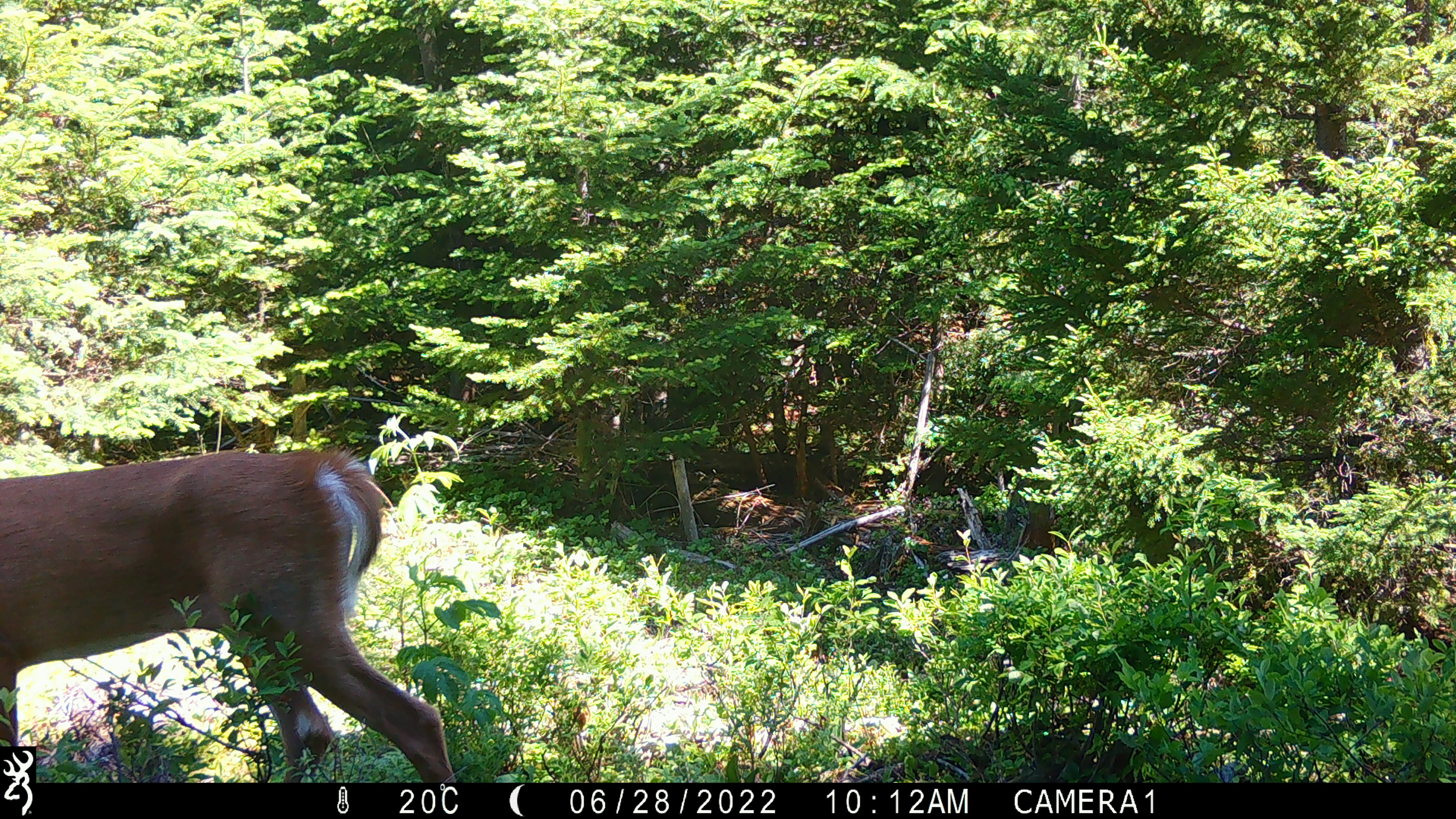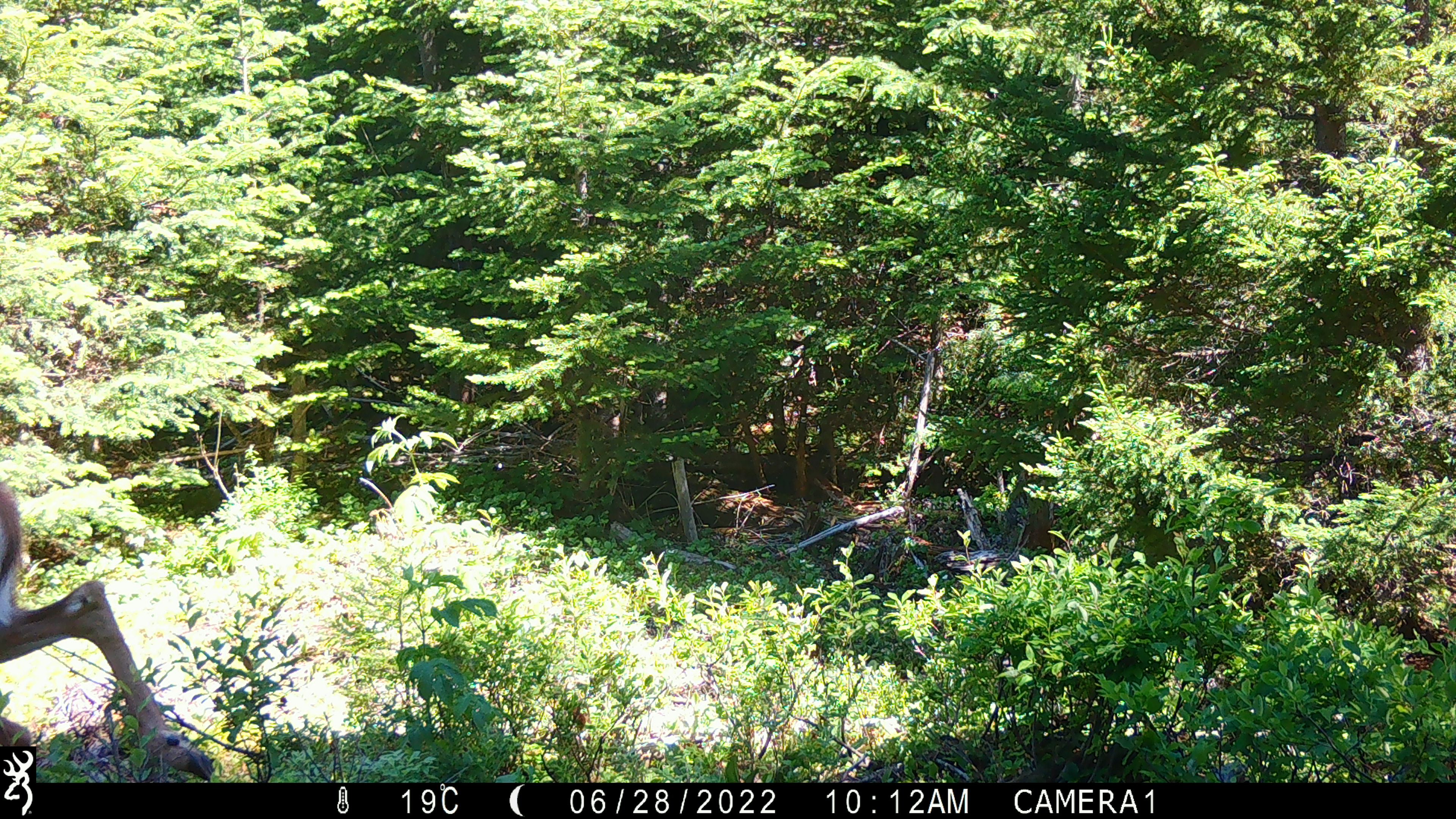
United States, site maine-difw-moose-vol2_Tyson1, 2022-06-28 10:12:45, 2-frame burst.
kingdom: Animalia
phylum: Chordata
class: Mammalia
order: Artiodactyla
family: Cervidae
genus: Odocoileus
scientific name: Odocoileus virginianus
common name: white-tailed deer